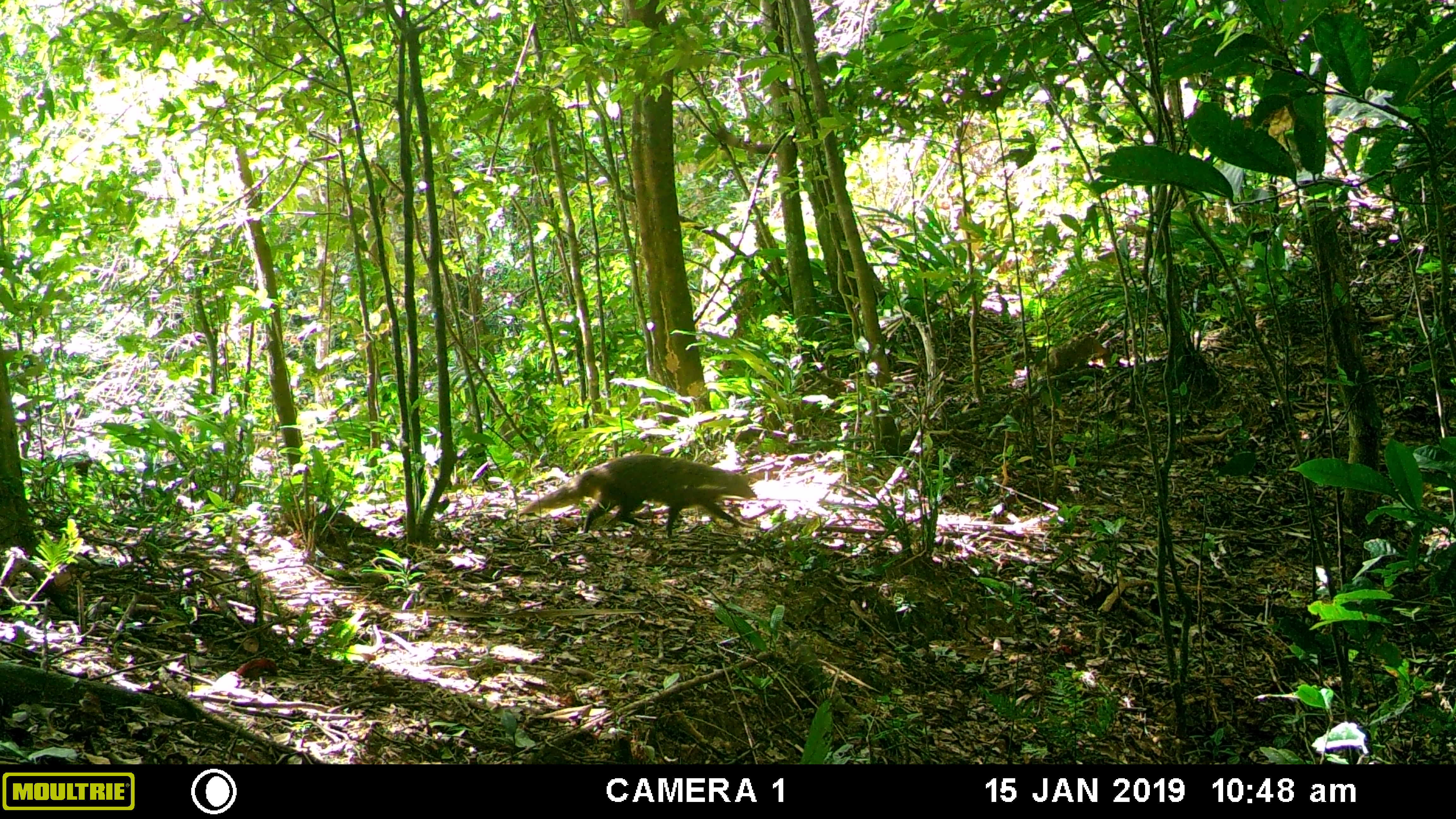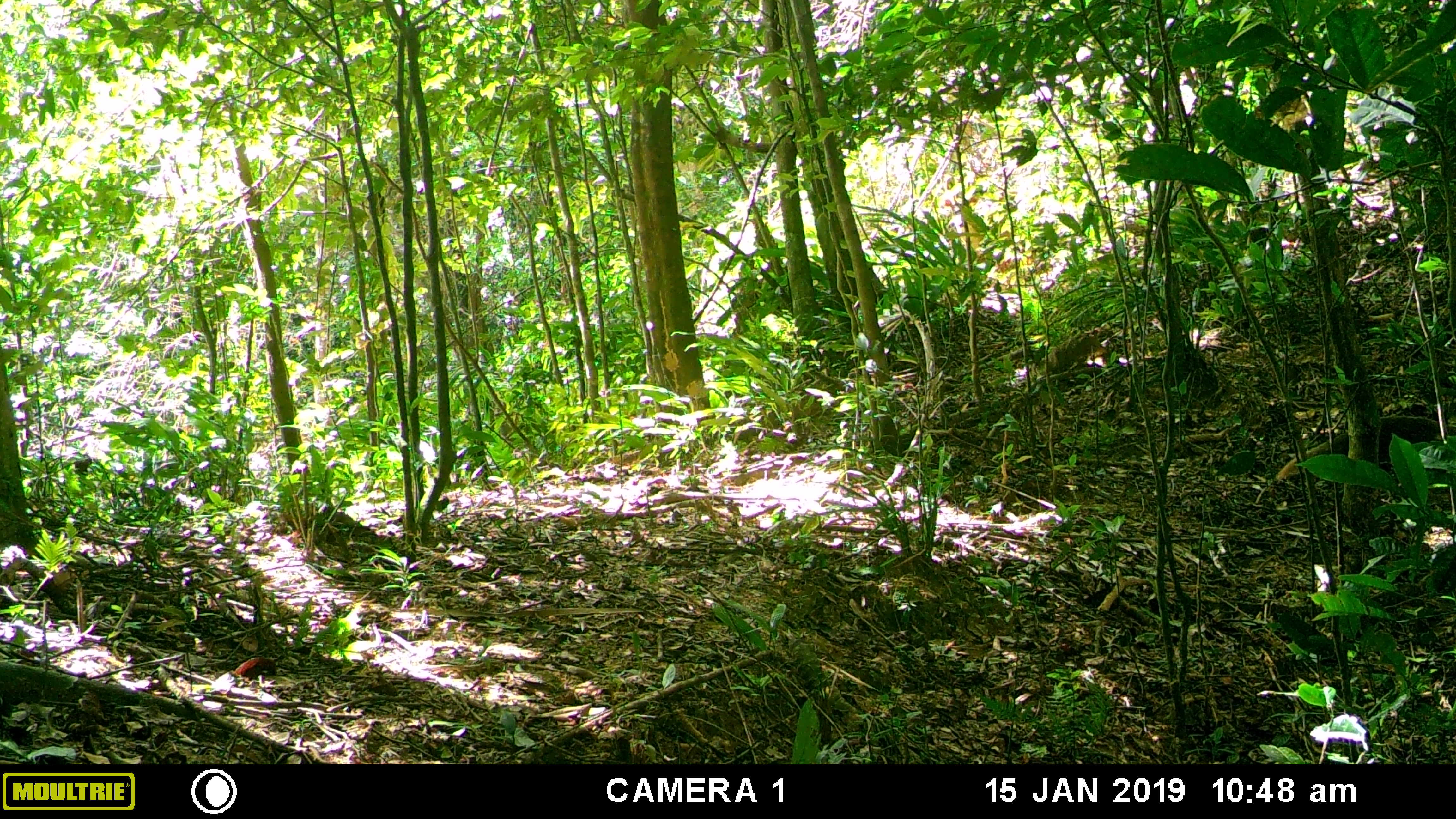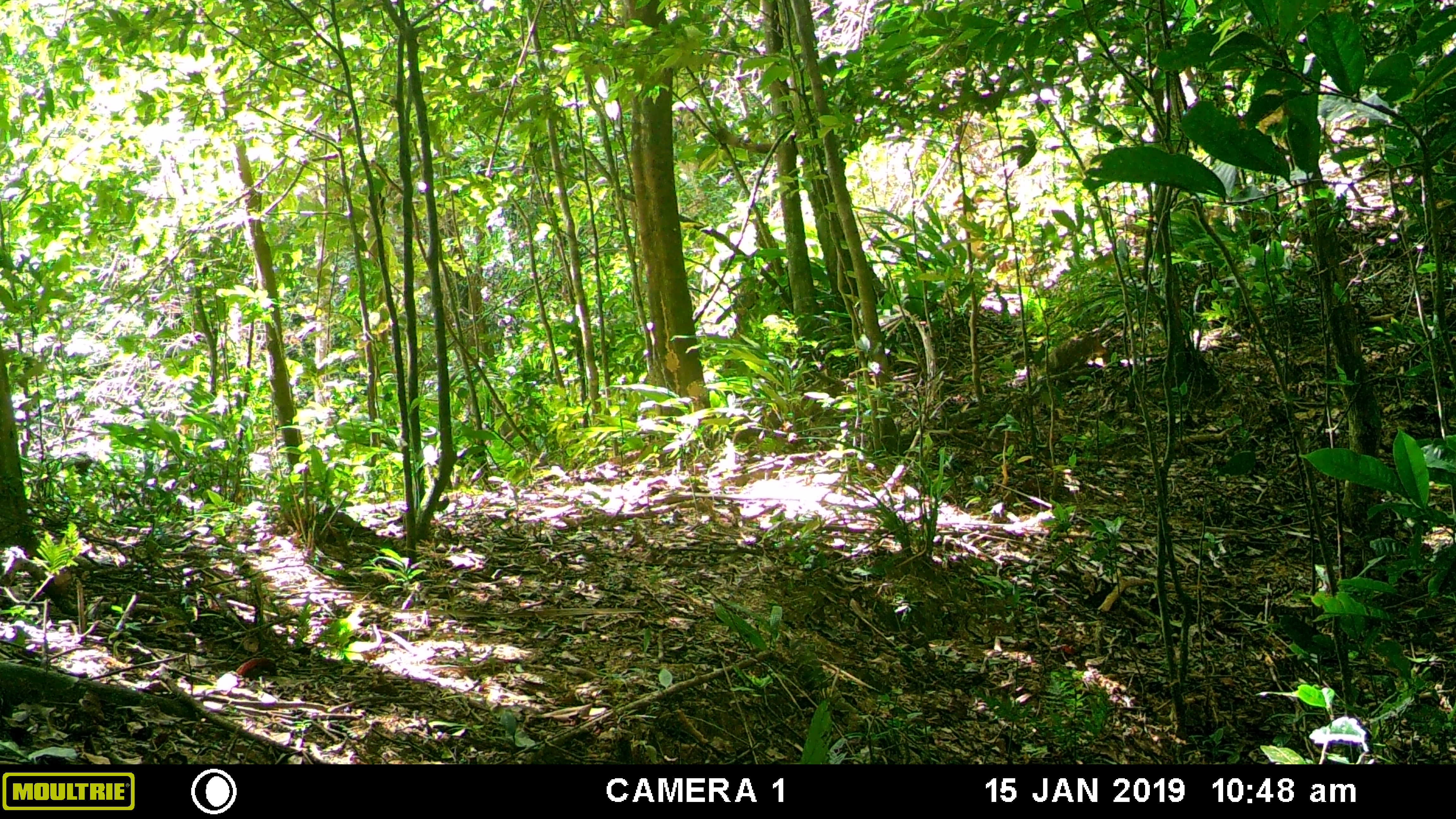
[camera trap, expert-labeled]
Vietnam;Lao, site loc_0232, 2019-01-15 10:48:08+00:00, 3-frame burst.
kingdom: Animalia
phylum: Chordata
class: Mammalia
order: Carnivora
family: Herpestidae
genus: Urva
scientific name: Urva urva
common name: crab-eating mongoose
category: crab eating mongoose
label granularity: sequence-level